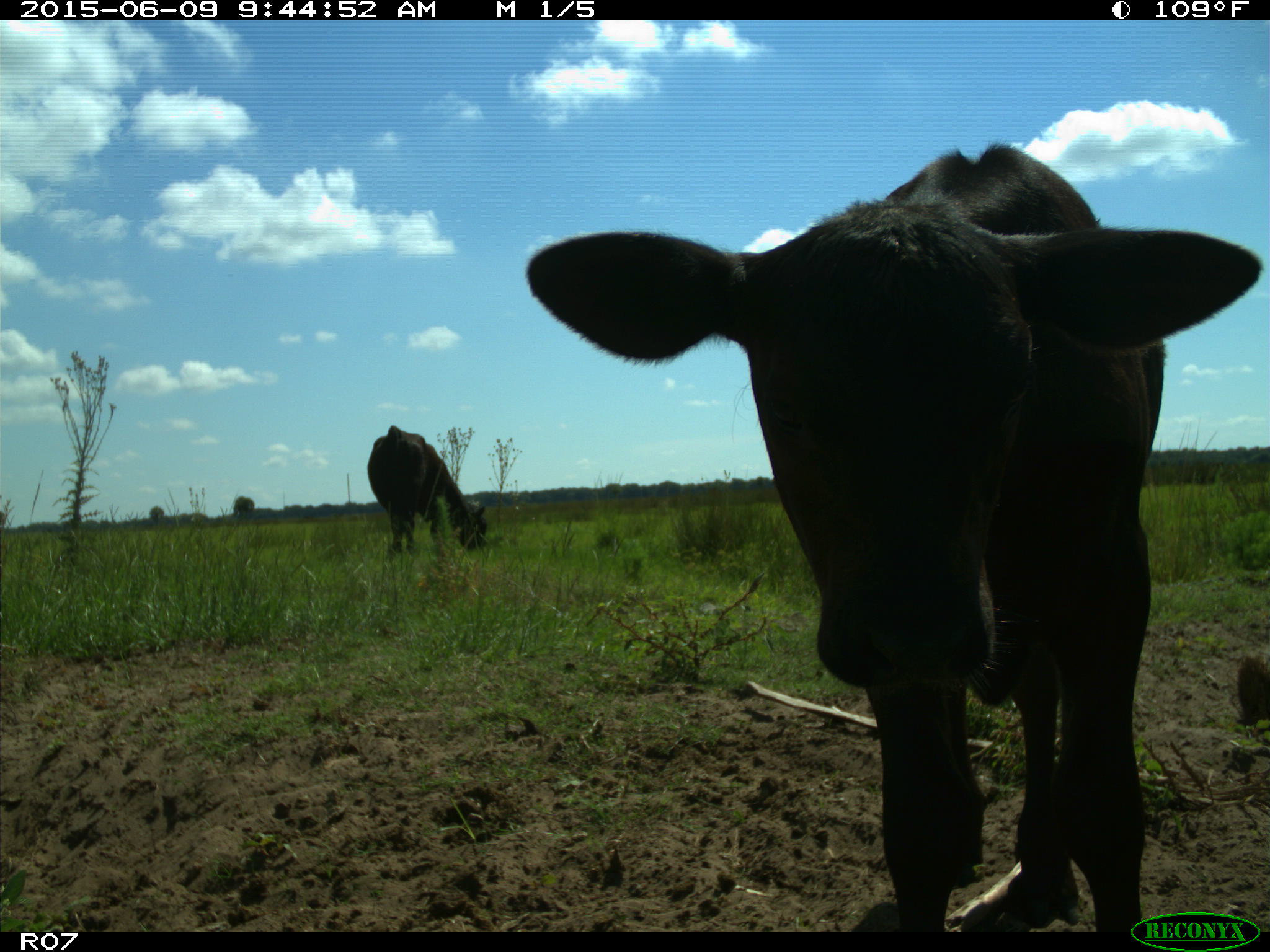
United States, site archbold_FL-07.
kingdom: Animalia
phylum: Chordata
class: Mammalia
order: Artiodactyla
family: Bovidae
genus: Bos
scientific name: Bos taurus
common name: domestic cow